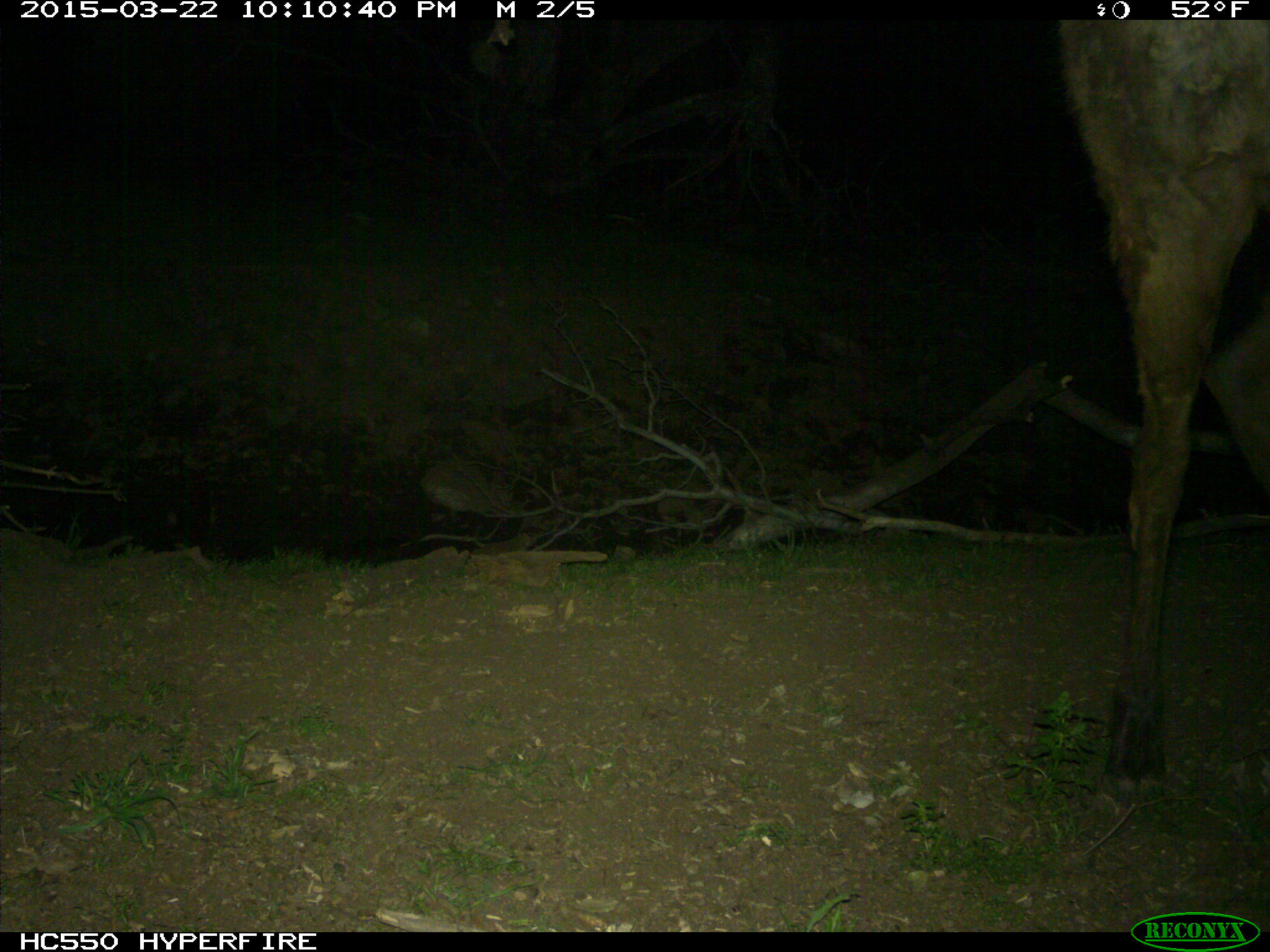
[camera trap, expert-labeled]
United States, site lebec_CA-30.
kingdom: Animalia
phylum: Chordata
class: Mammalia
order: Artiodactyla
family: Cervidae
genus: Cervus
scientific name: Cervus canadensis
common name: elk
Cervus canadensis (elk).